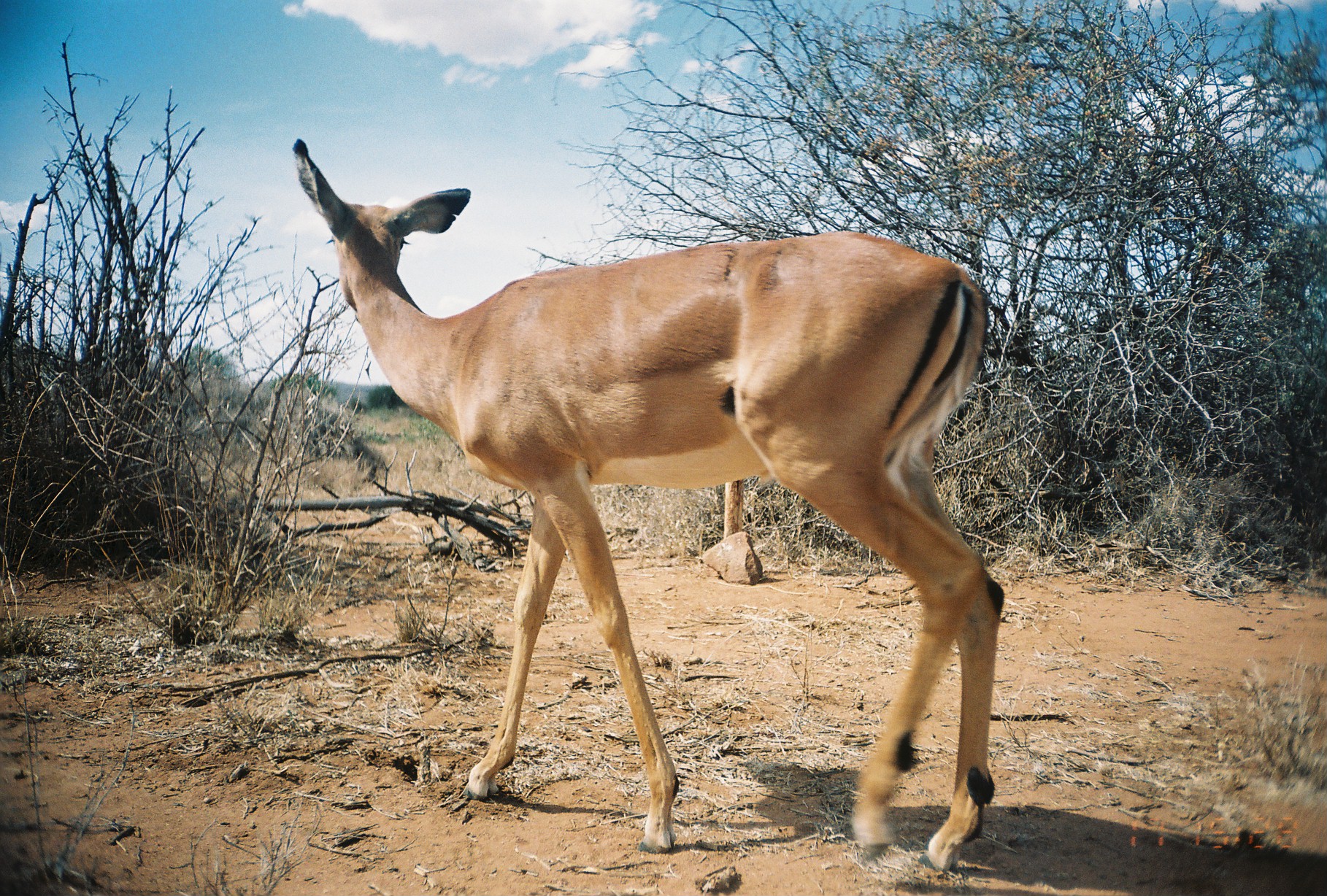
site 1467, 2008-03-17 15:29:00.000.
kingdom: Animalia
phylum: Chordata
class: Mammalia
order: Artiodactyla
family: Bovidae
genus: Aepyceros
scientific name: Aepyceros melampus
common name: impala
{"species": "Aepyceros melampus (impala)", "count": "1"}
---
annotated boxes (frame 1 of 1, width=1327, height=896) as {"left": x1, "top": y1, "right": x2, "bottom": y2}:
aepyceros melampus: {"left": 290, "top": 137, "right": 1004, "bottom": 870}